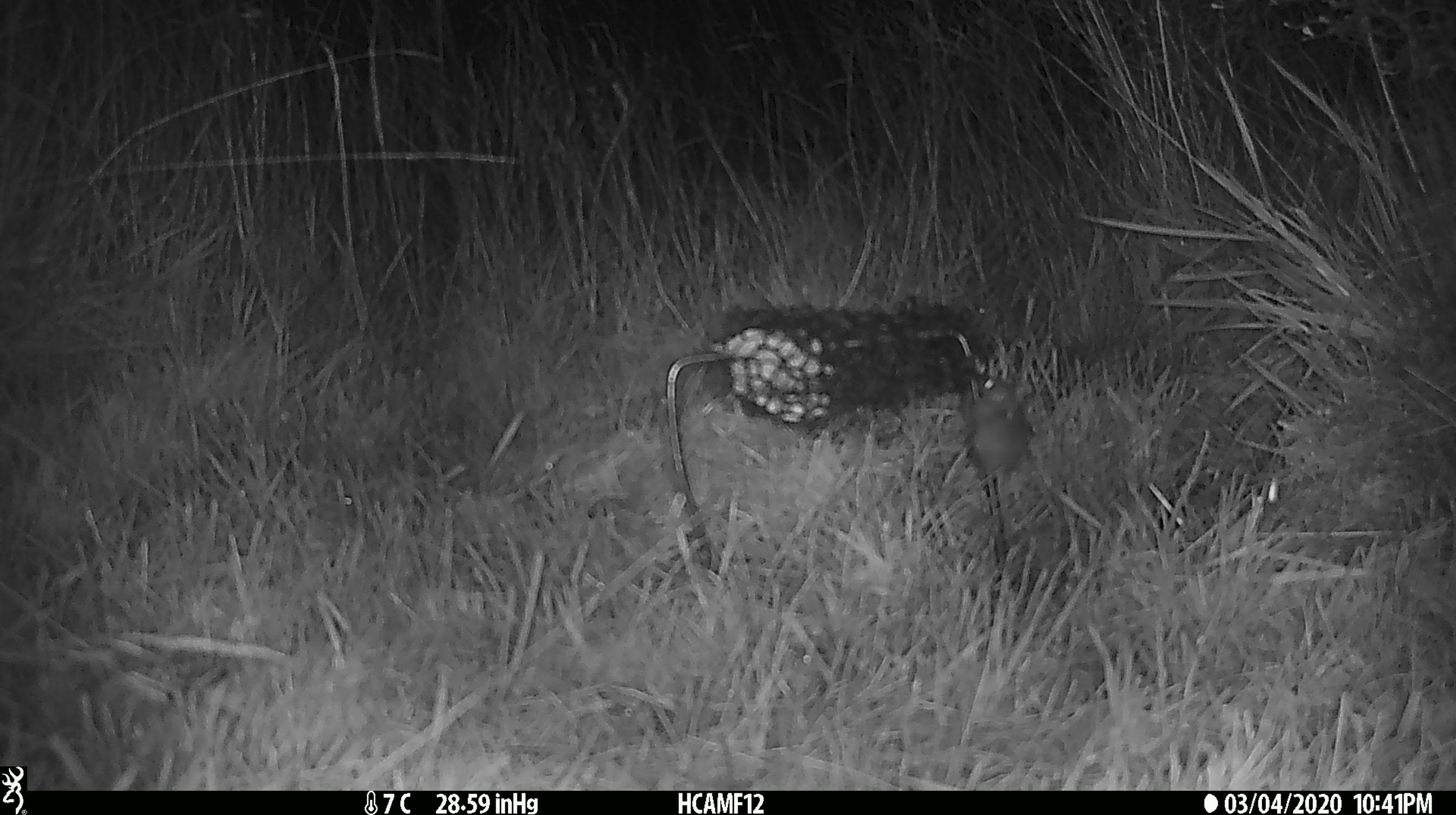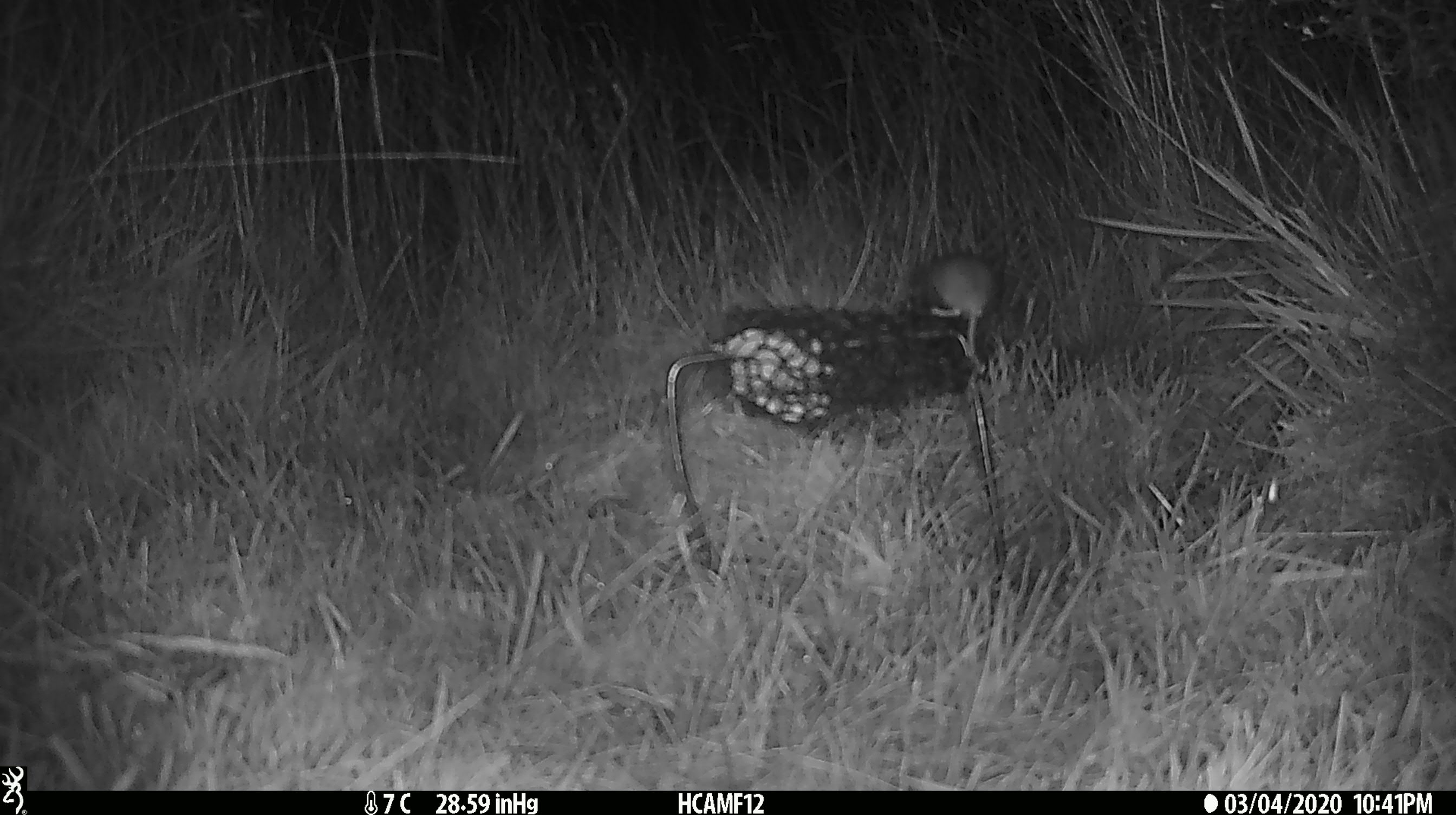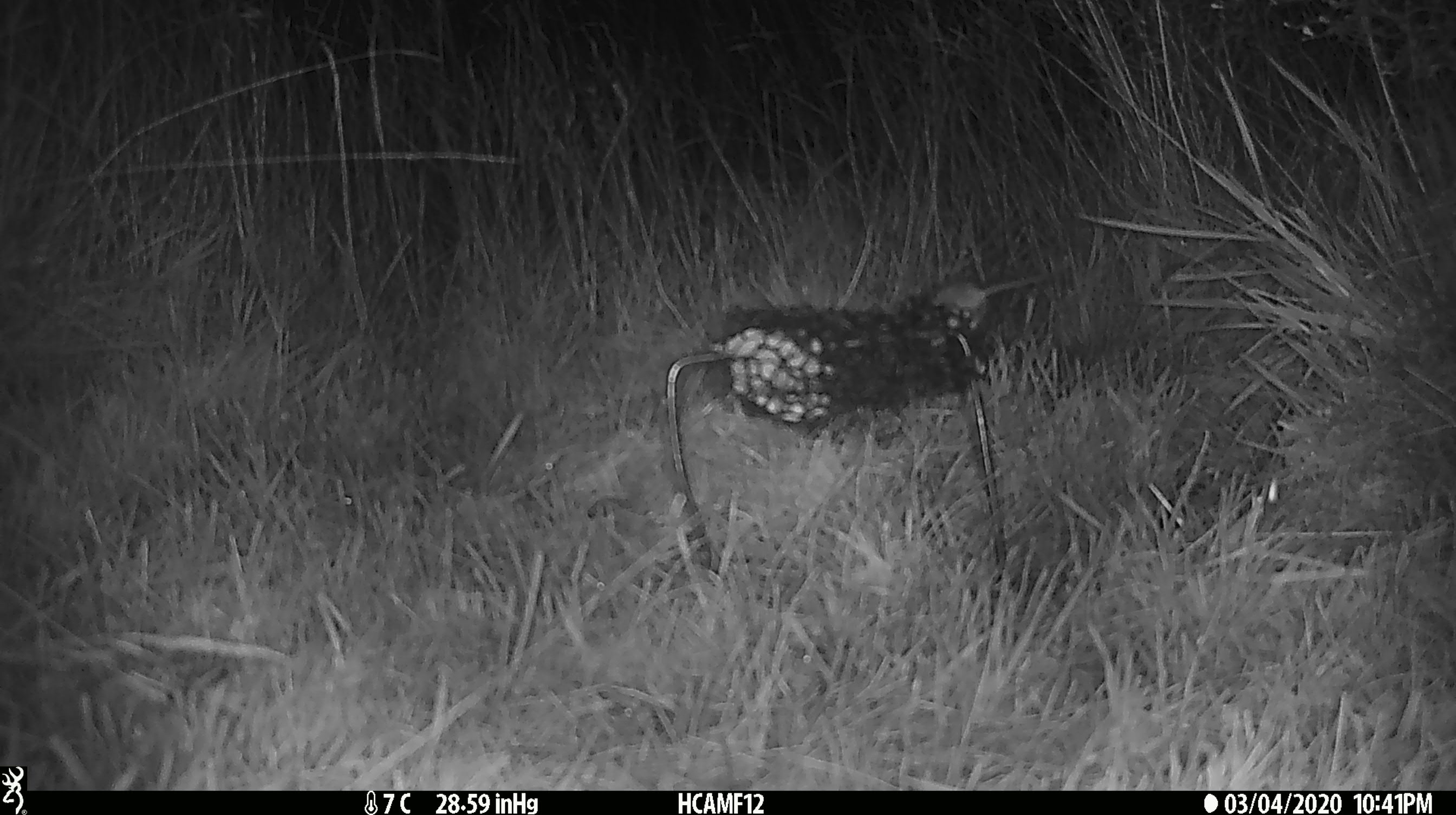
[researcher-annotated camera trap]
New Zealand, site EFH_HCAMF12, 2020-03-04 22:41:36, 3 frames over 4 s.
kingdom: Animalia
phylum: Chordata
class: Mammalia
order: Rodentia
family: Muridae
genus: Mus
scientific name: Mus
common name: mouse